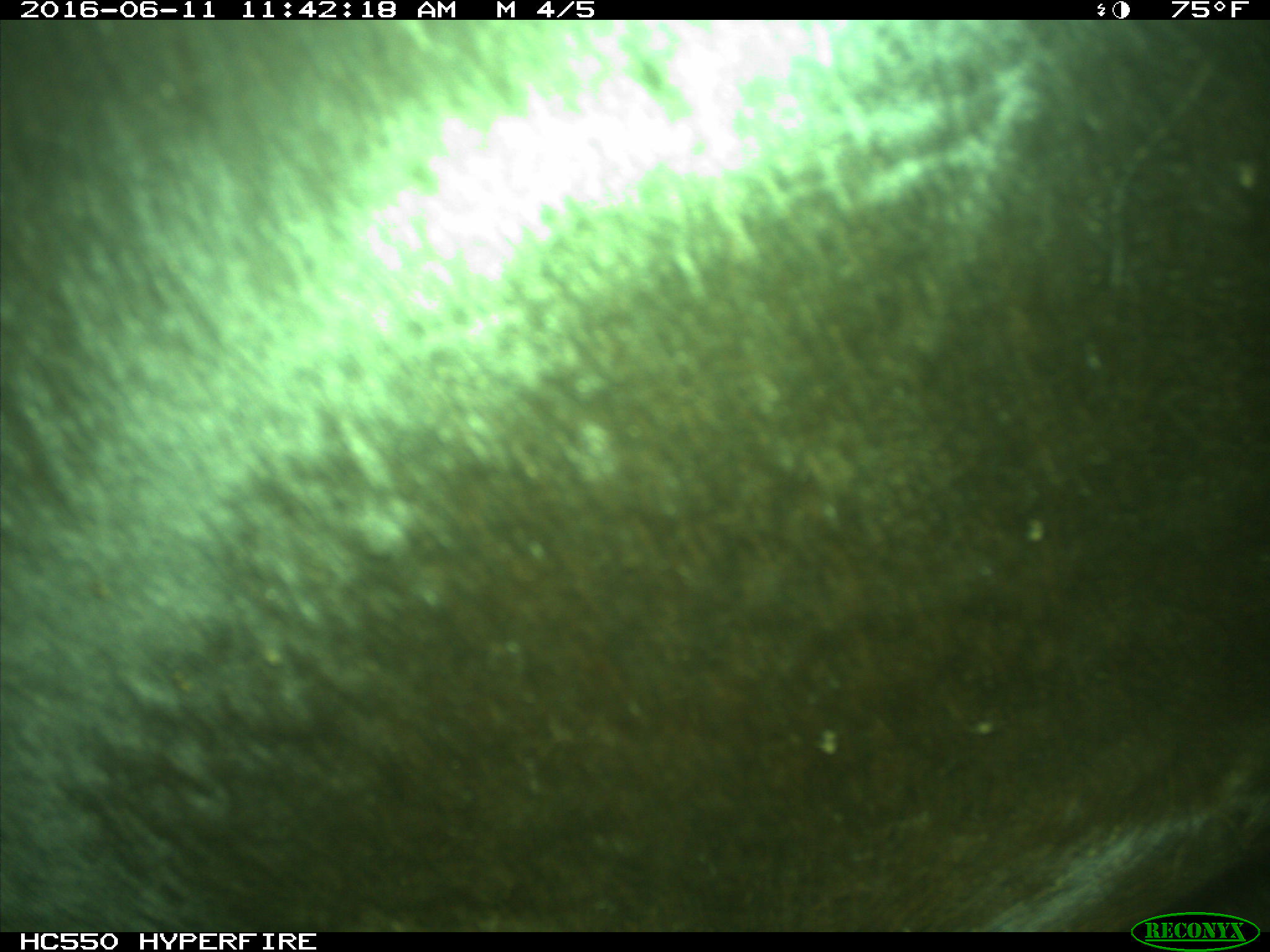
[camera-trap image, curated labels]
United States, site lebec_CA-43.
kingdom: Animalia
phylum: Chordata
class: Mammalia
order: Artiodactyla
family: Bovidae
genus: Bos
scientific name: Bos taurus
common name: domestic cow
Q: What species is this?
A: Bos taurus (domestic cow).